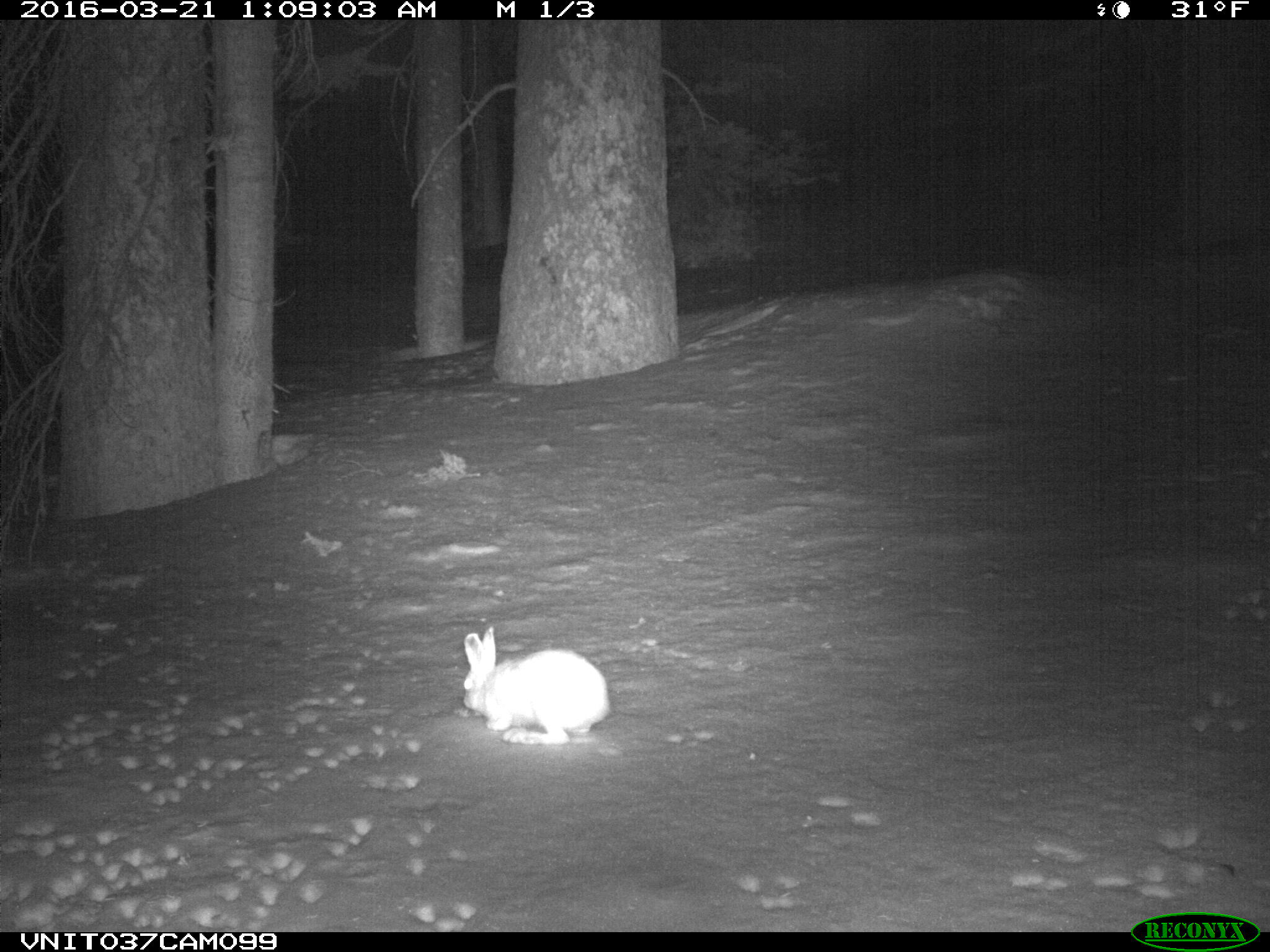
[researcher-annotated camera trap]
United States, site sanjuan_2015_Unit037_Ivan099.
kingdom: Animalia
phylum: Chordata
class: Mammalia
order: Lagomorpha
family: Leporidae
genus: Lepus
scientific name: Lepus americanus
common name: snowshoe hare